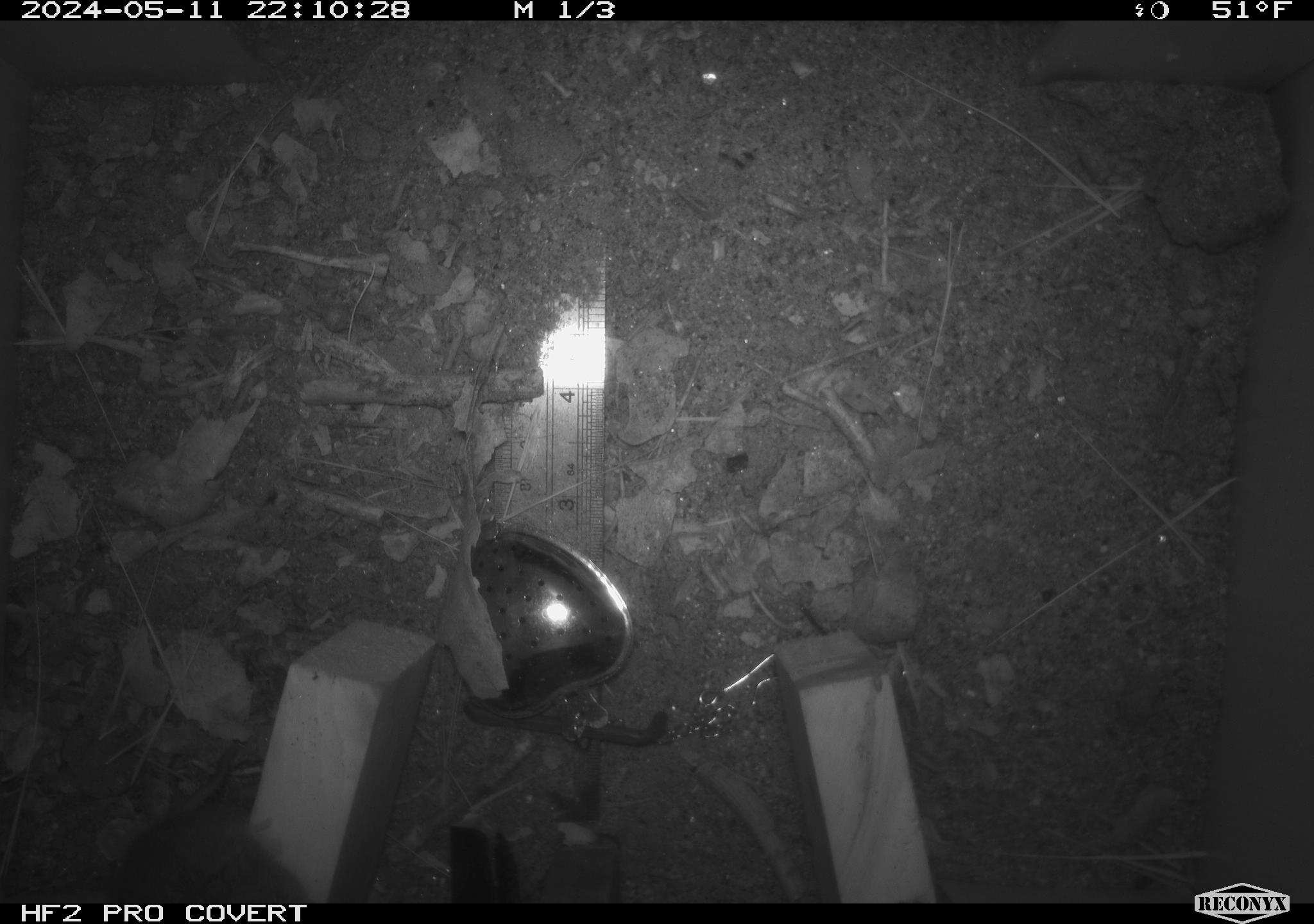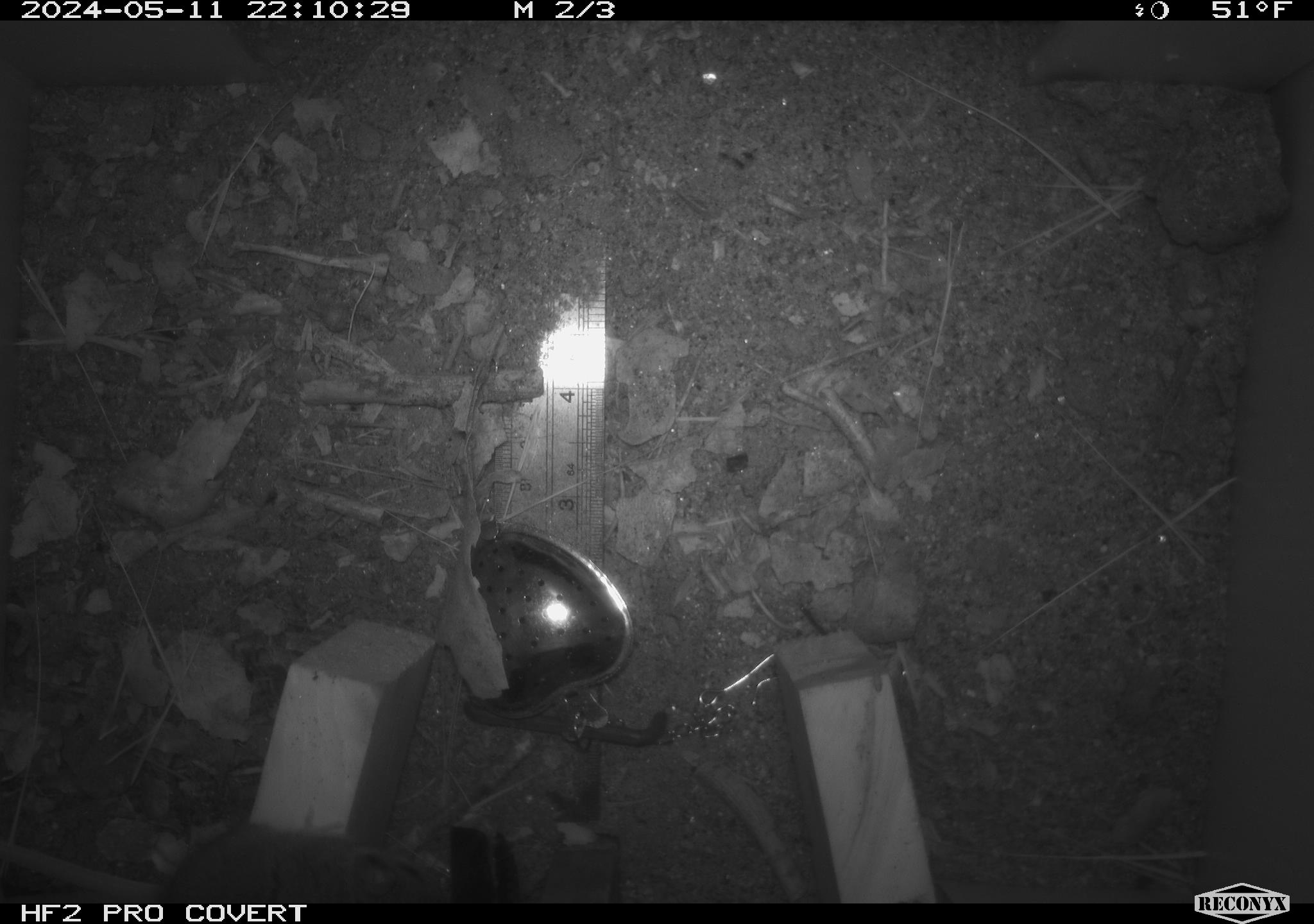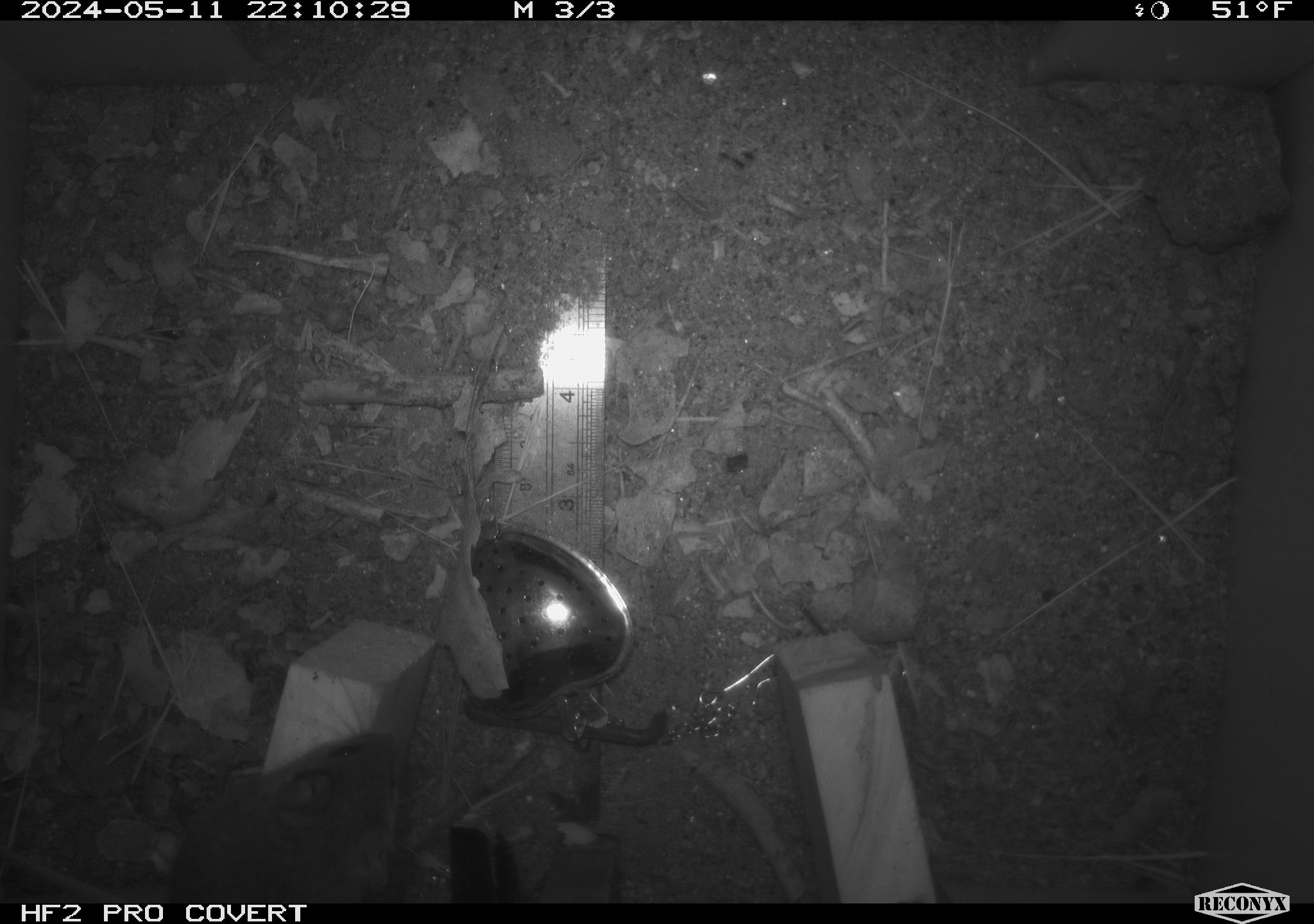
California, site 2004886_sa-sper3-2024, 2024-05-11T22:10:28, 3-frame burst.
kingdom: Animalia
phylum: Chordata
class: Mammalia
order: Rodentia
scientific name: Rodentia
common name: mouse species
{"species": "mouse species (Rodentia)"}